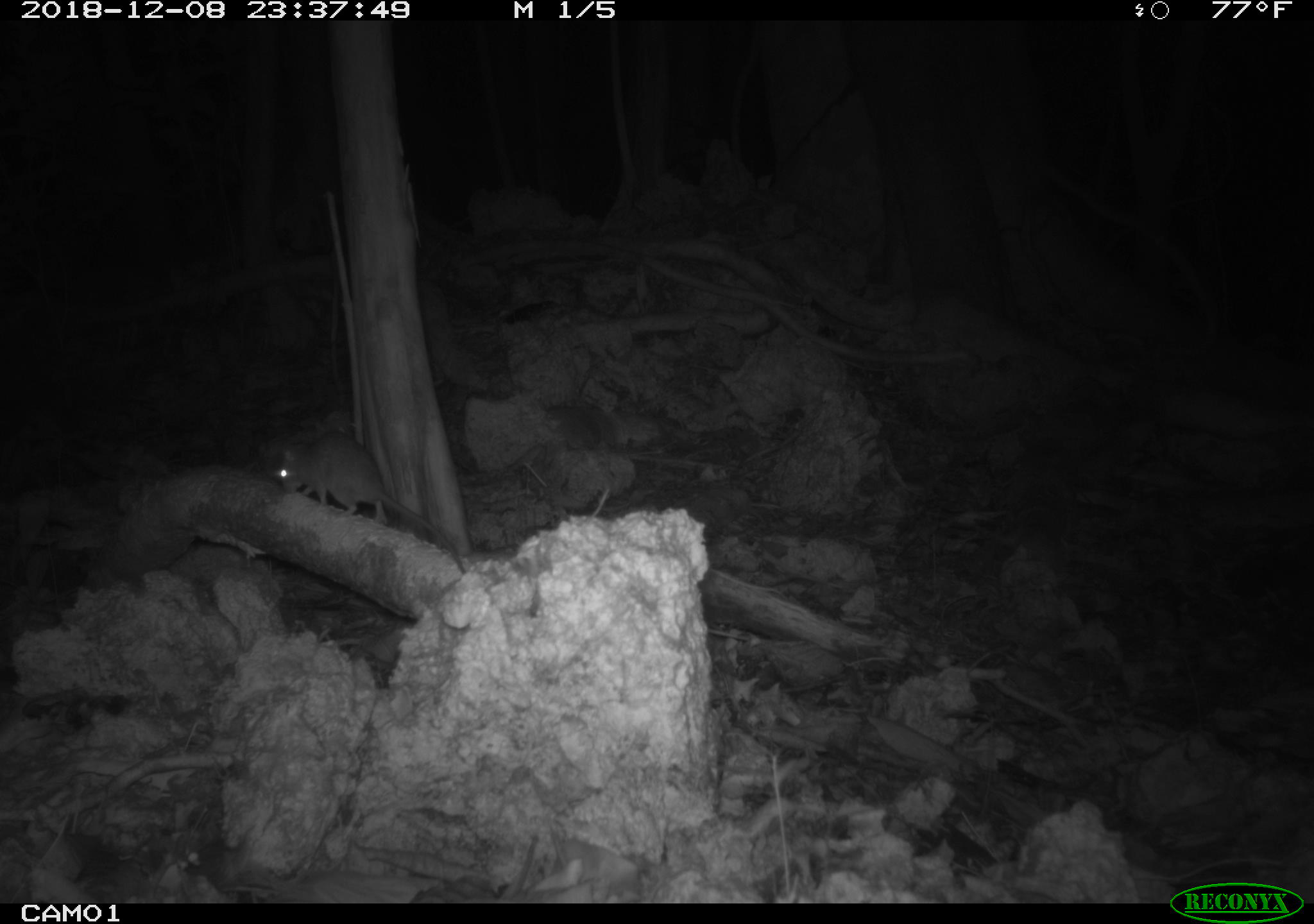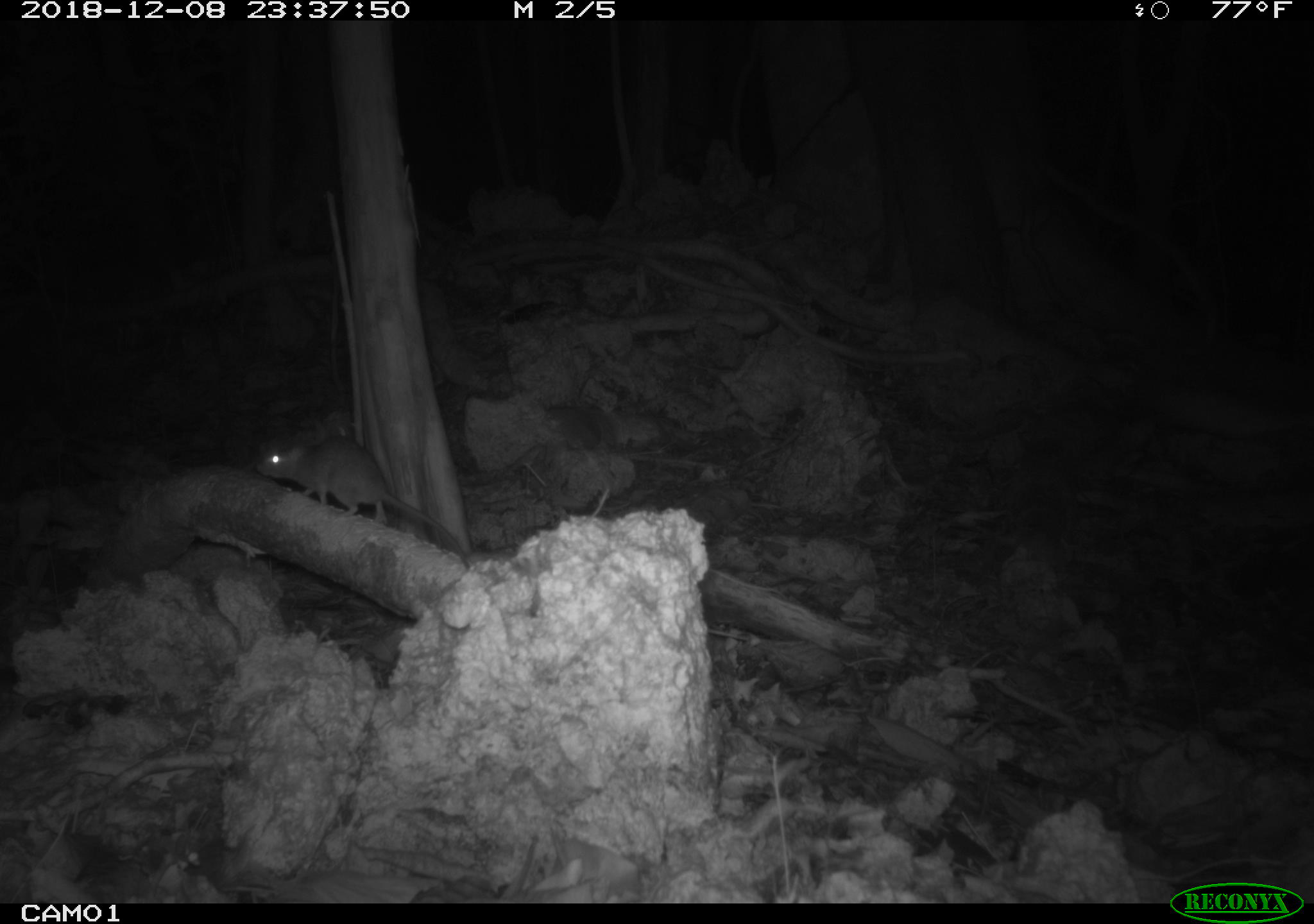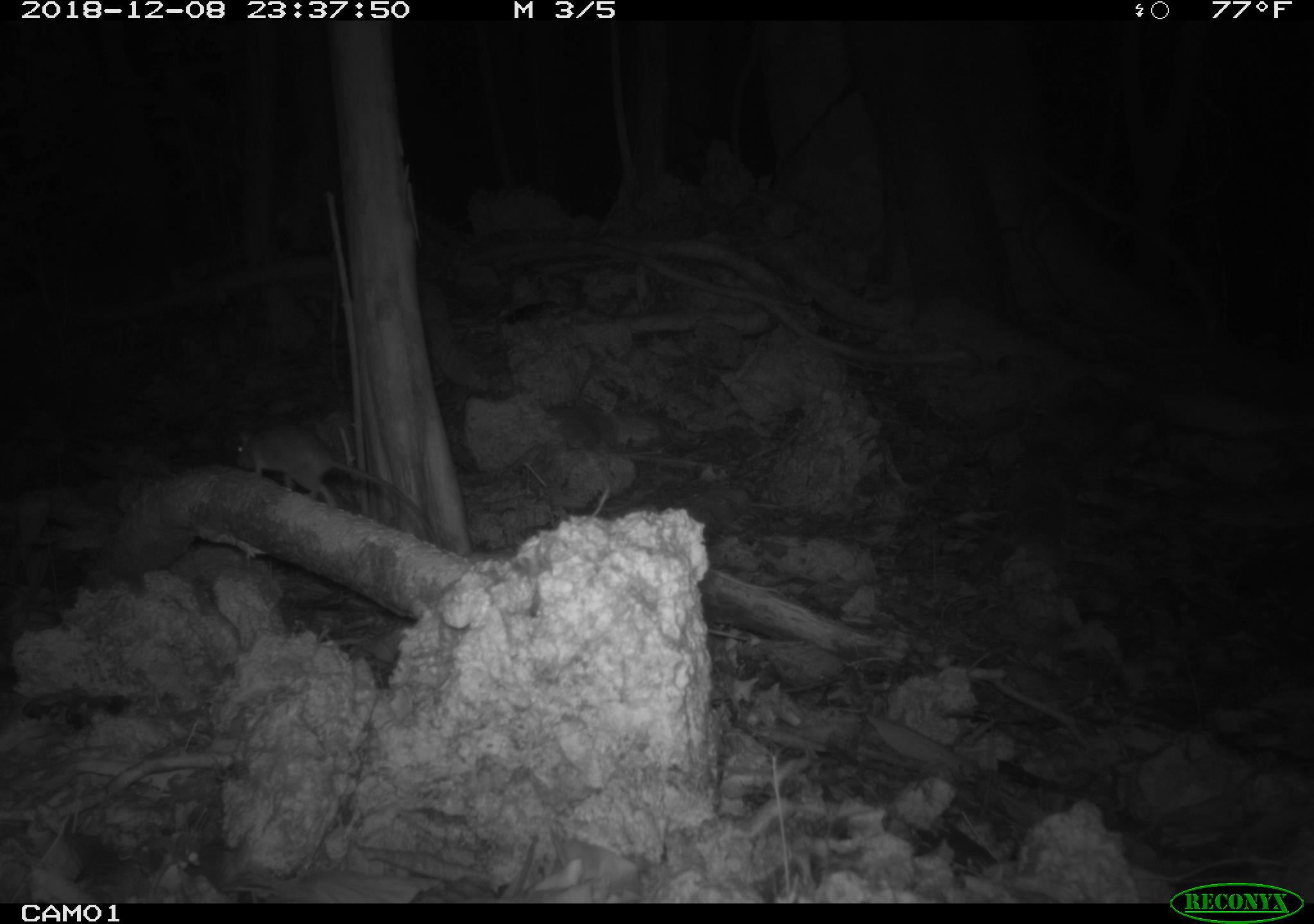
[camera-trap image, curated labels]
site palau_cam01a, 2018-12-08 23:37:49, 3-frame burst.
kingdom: Animalia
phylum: Chordata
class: Mammalia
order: Rodentia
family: Muridae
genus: Rattus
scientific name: Rattus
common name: rat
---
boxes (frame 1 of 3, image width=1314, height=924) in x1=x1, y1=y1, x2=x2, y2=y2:
rat: x1=262, y1=430, x2=463, y2=554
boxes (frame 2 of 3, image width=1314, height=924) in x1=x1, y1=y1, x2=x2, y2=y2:
rat: x1=251, y1=427, x2=467, y2=554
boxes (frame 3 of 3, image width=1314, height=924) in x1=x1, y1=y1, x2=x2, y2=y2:
rat: x1=226, y1=416, x2=442, y2=542